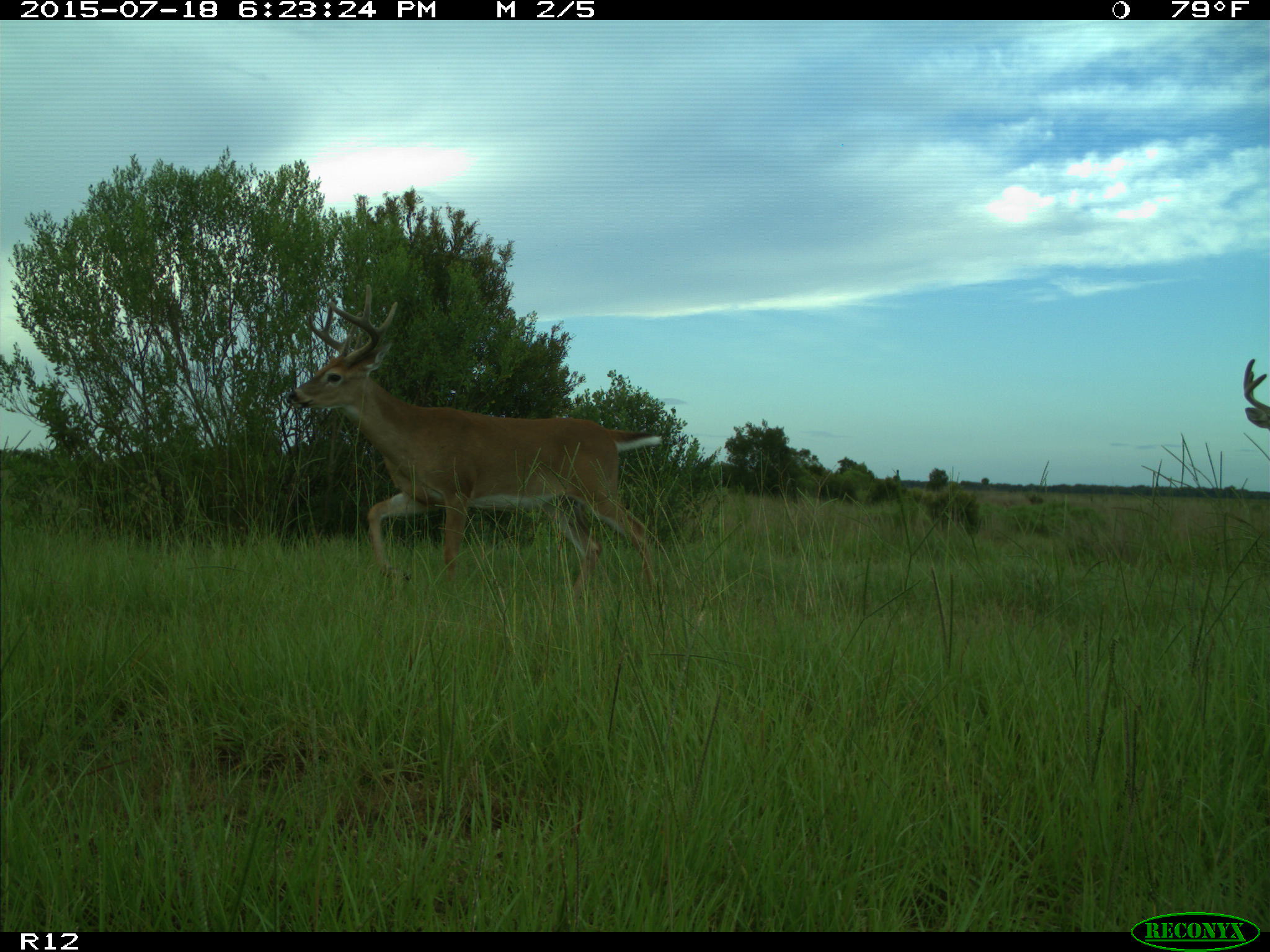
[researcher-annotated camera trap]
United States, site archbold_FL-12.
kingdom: Animalia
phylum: Chordata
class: Mammalia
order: Artiodactyla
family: Cervidae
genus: Odocoileus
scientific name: Odocoileus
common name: deer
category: unidentified deer